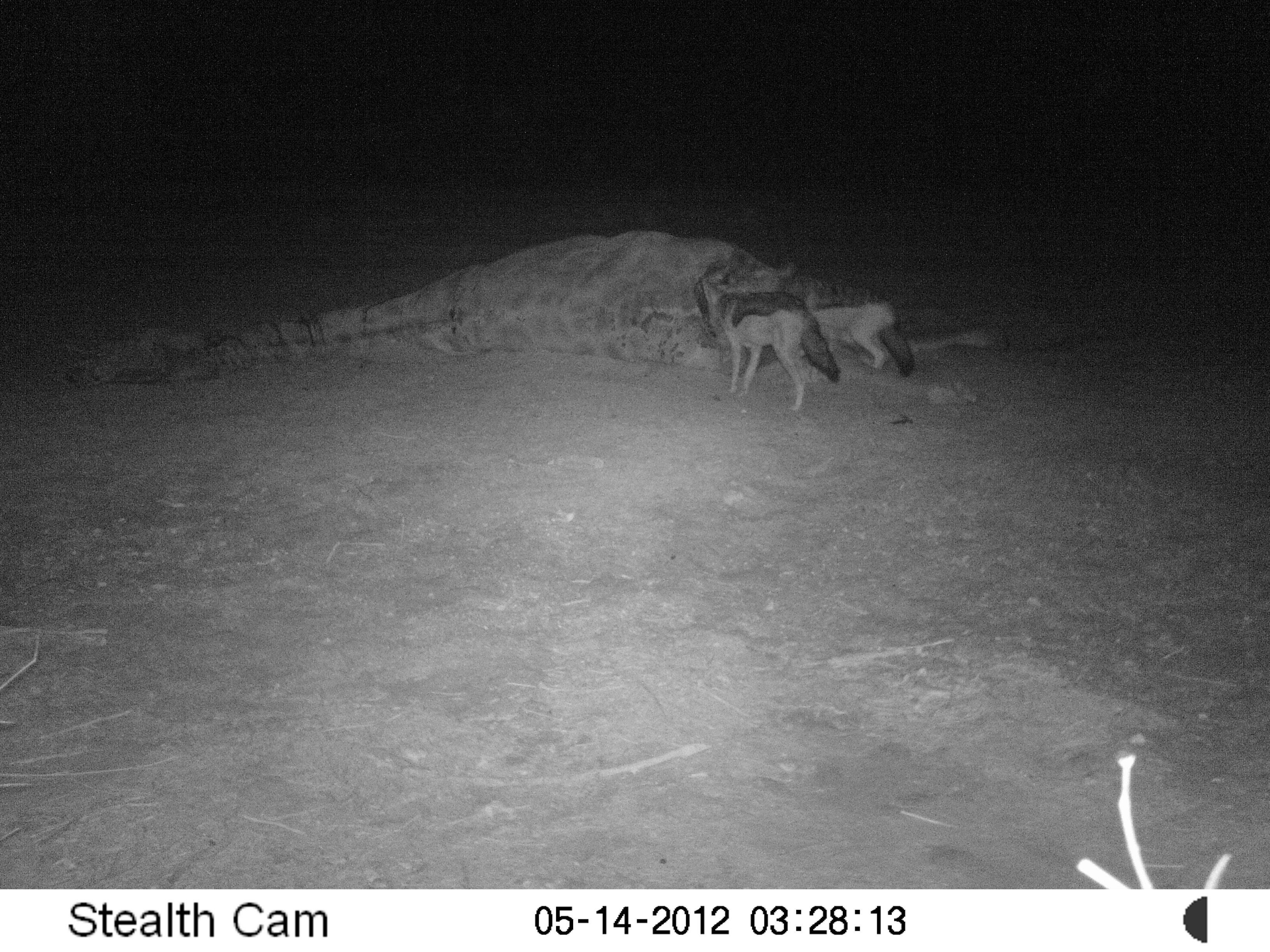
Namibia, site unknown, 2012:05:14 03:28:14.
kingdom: Animalia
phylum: Chordata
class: Mammalia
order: Carnivora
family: Canidae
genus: Lupulella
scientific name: Lupulella mesomelas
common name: black-backed jackal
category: canis mesomelas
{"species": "canis mesomelas (black-backed jackal) (Lupulella mesomelas)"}